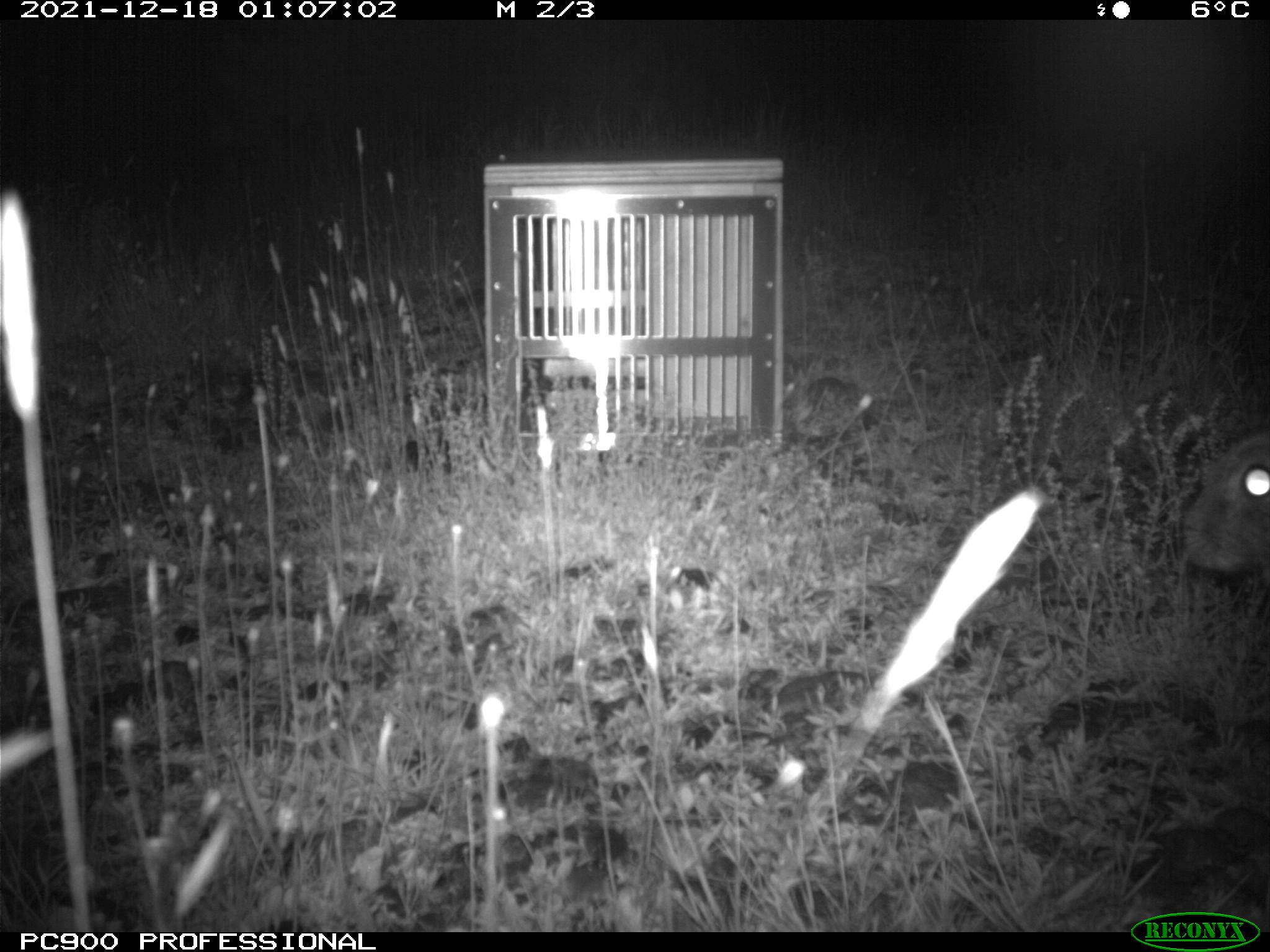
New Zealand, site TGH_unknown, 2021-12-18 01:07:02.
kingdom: Animalia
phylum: Chordata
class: Mammalia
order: Lagomorpha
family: Leporidae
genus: Oryctolagus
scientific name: Oryctolagus cuniculus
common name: european rabbit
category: rabbit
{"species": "rabbit (european rabbit) (Oryctolagus cuniculus)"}